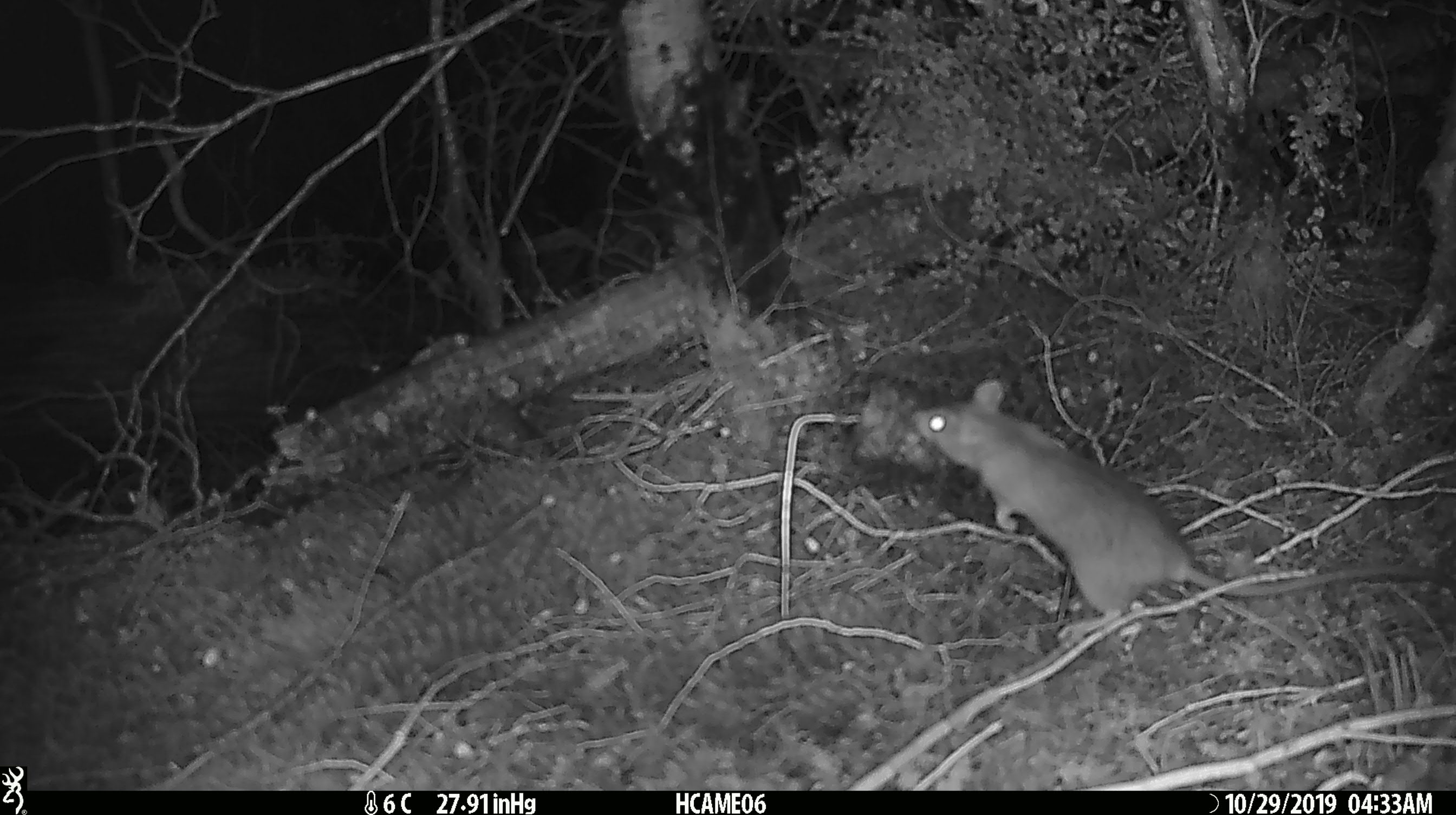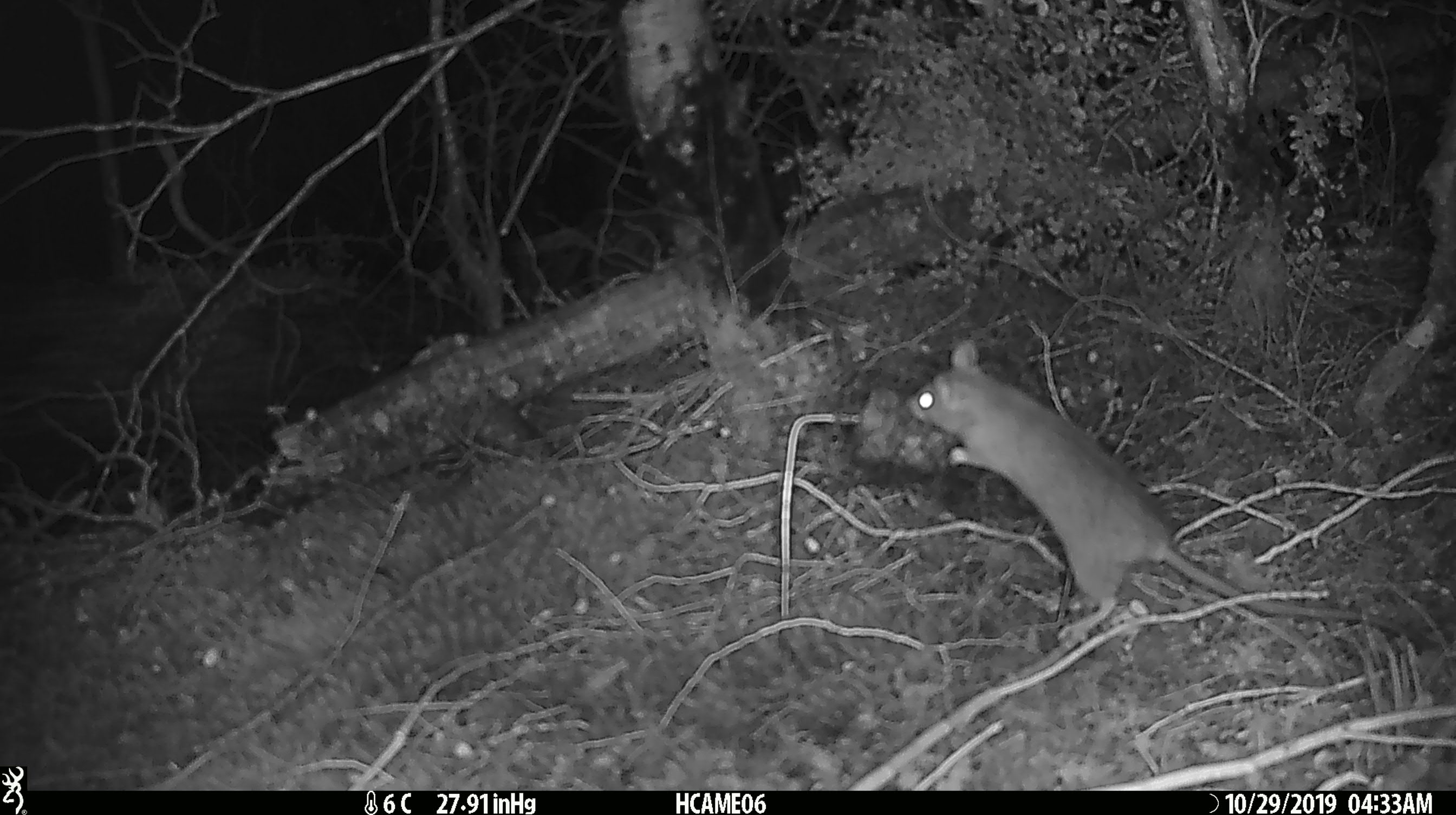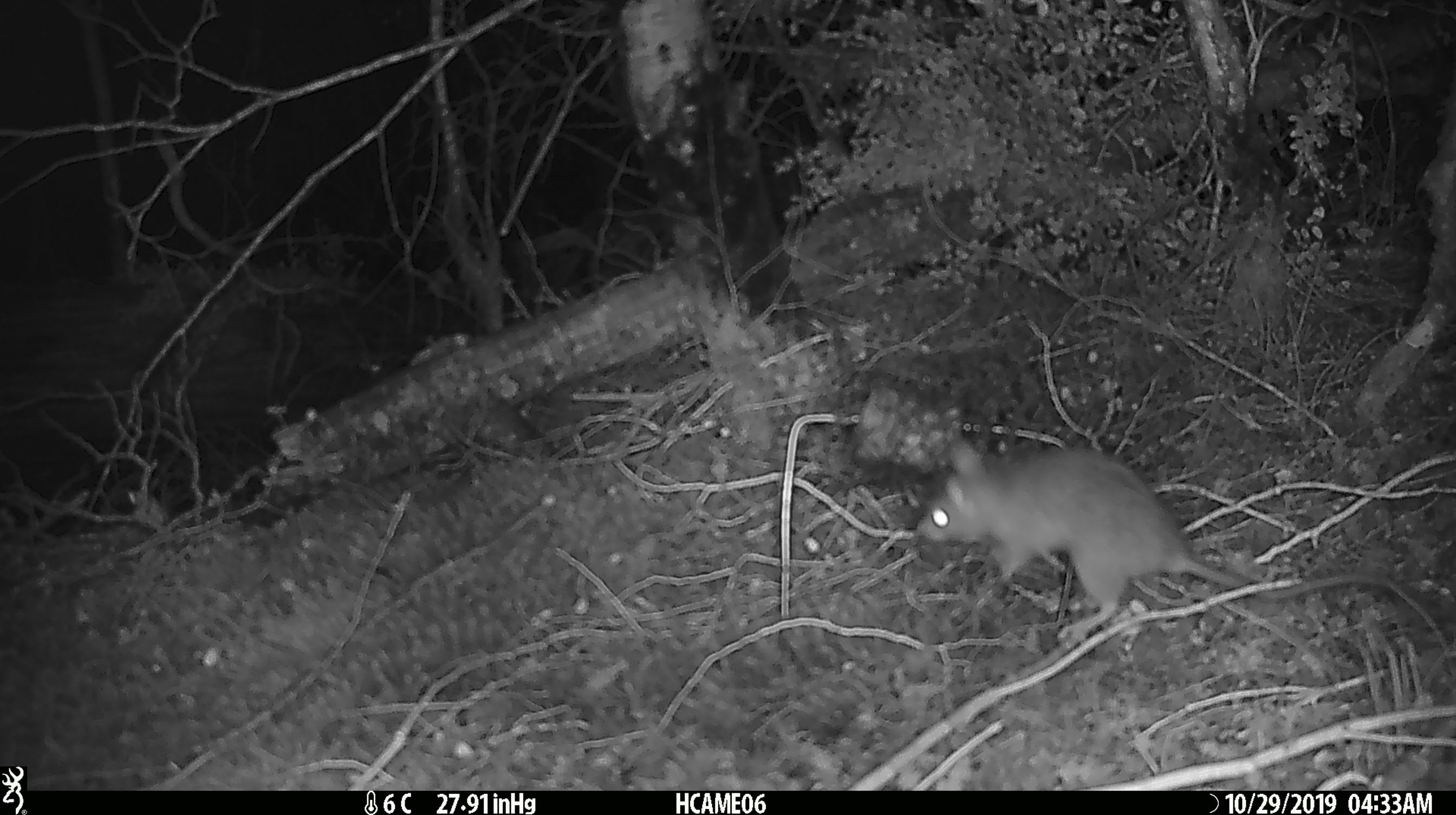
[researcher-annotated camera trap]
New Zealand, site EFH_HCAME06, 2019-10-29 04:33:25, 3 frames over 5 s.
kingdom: Animalia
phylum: Chordata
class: Mammalia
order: Rodentia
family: Muridae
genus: Rattus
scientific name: Rattus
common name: rat